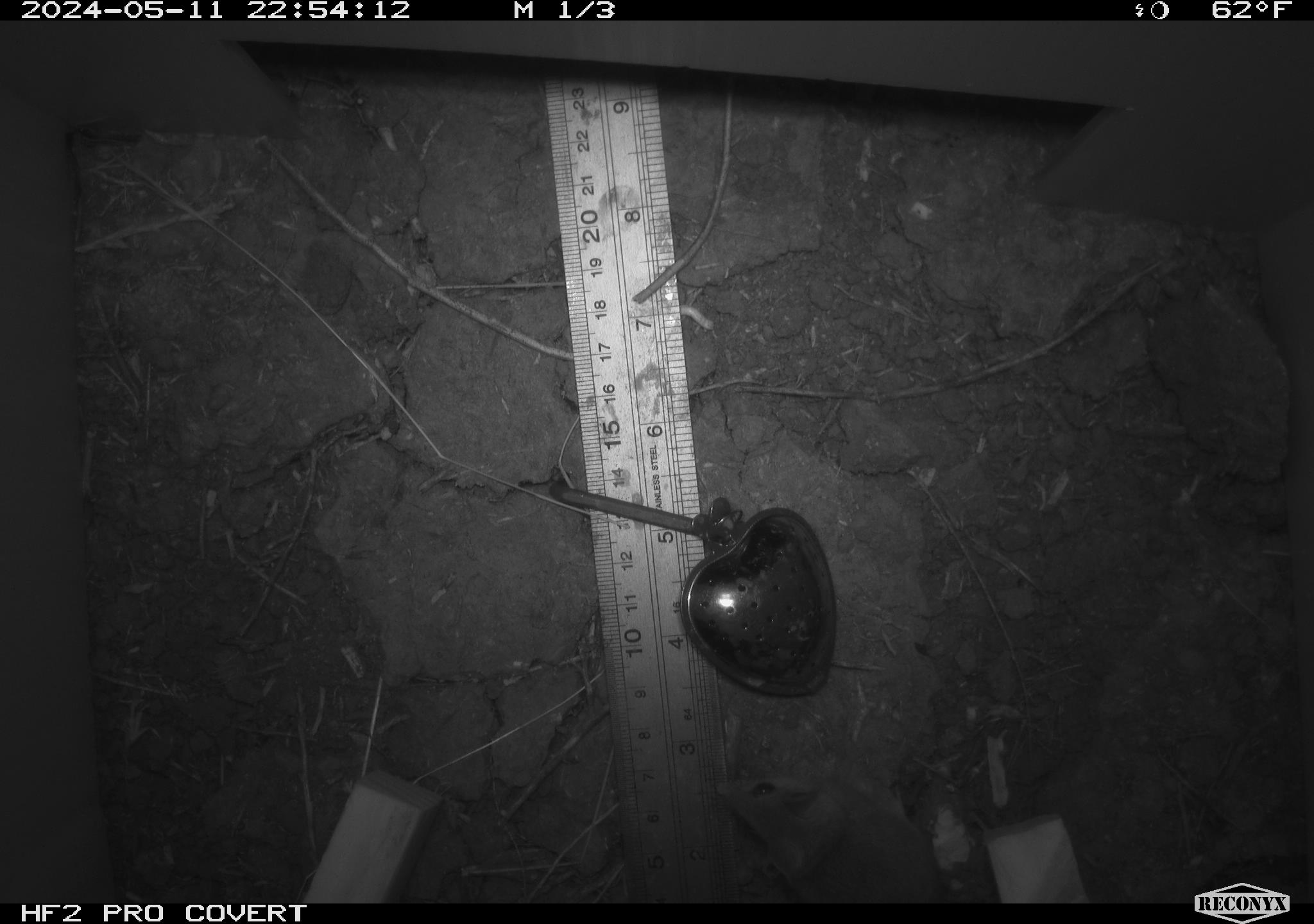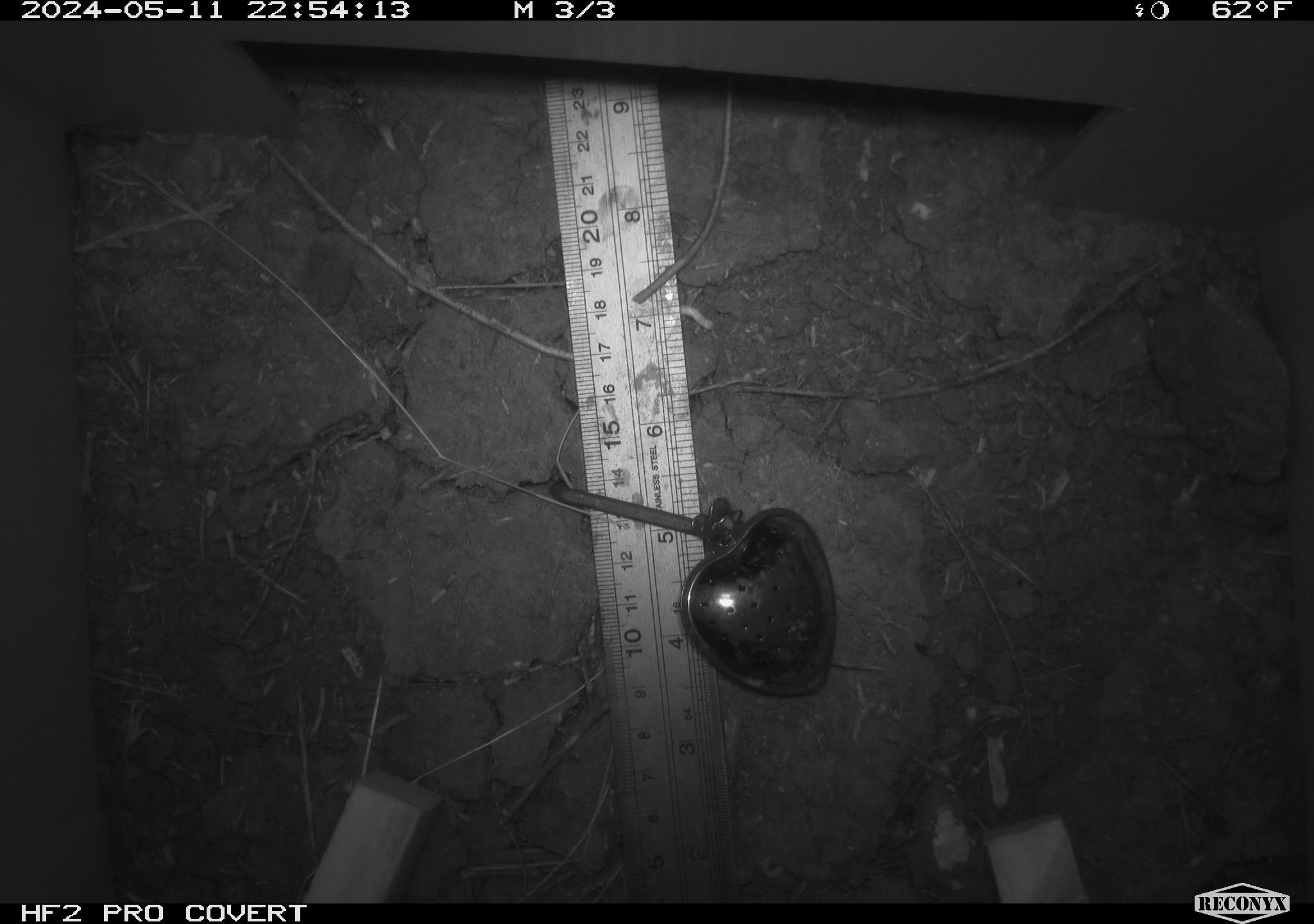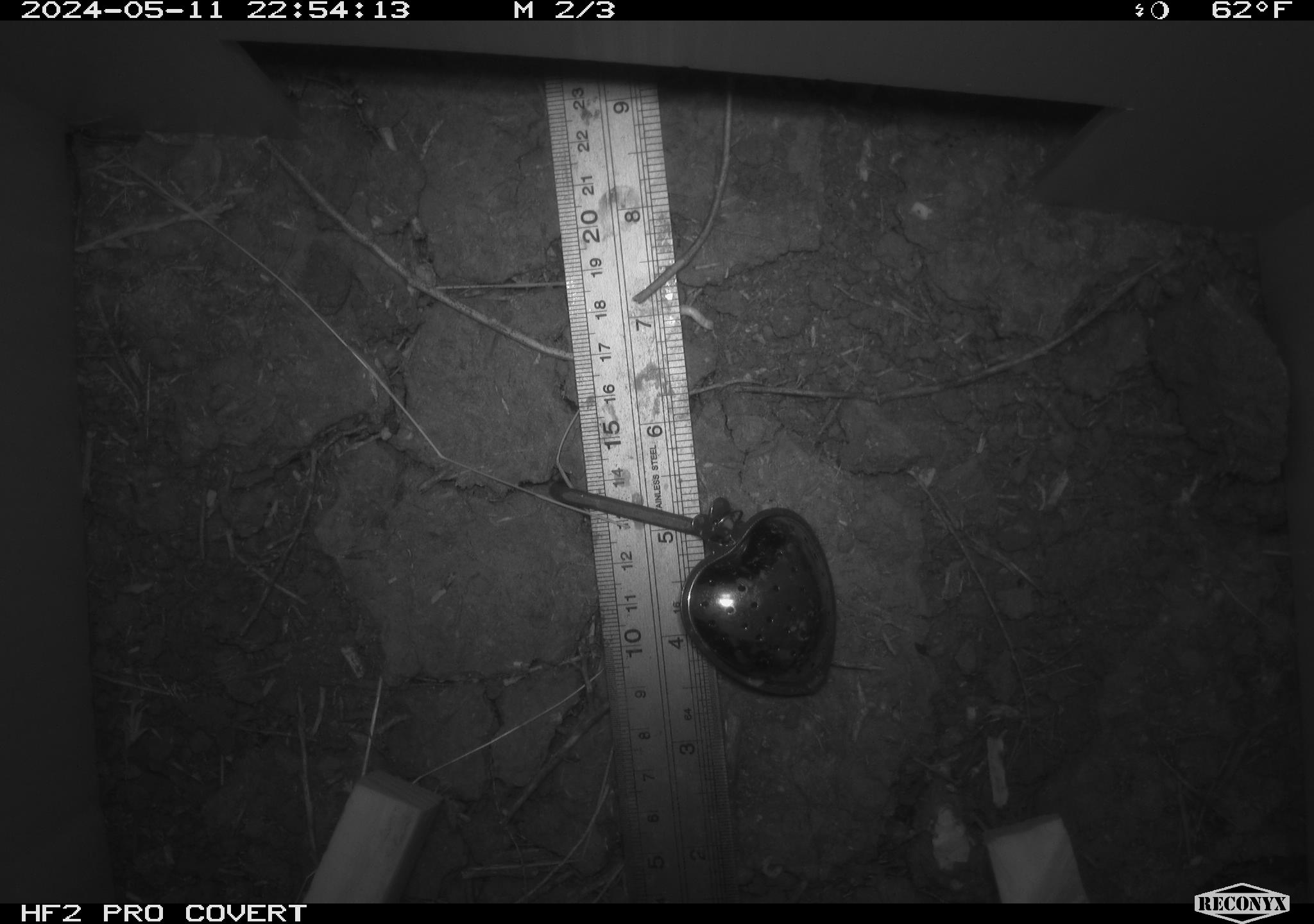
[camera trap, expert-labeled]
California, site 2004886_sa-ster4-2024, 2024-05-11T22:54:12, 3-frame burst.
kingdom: Animalia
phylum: Chordata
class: Mammalia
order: Rodentia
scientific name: Rodentia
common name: mouse species